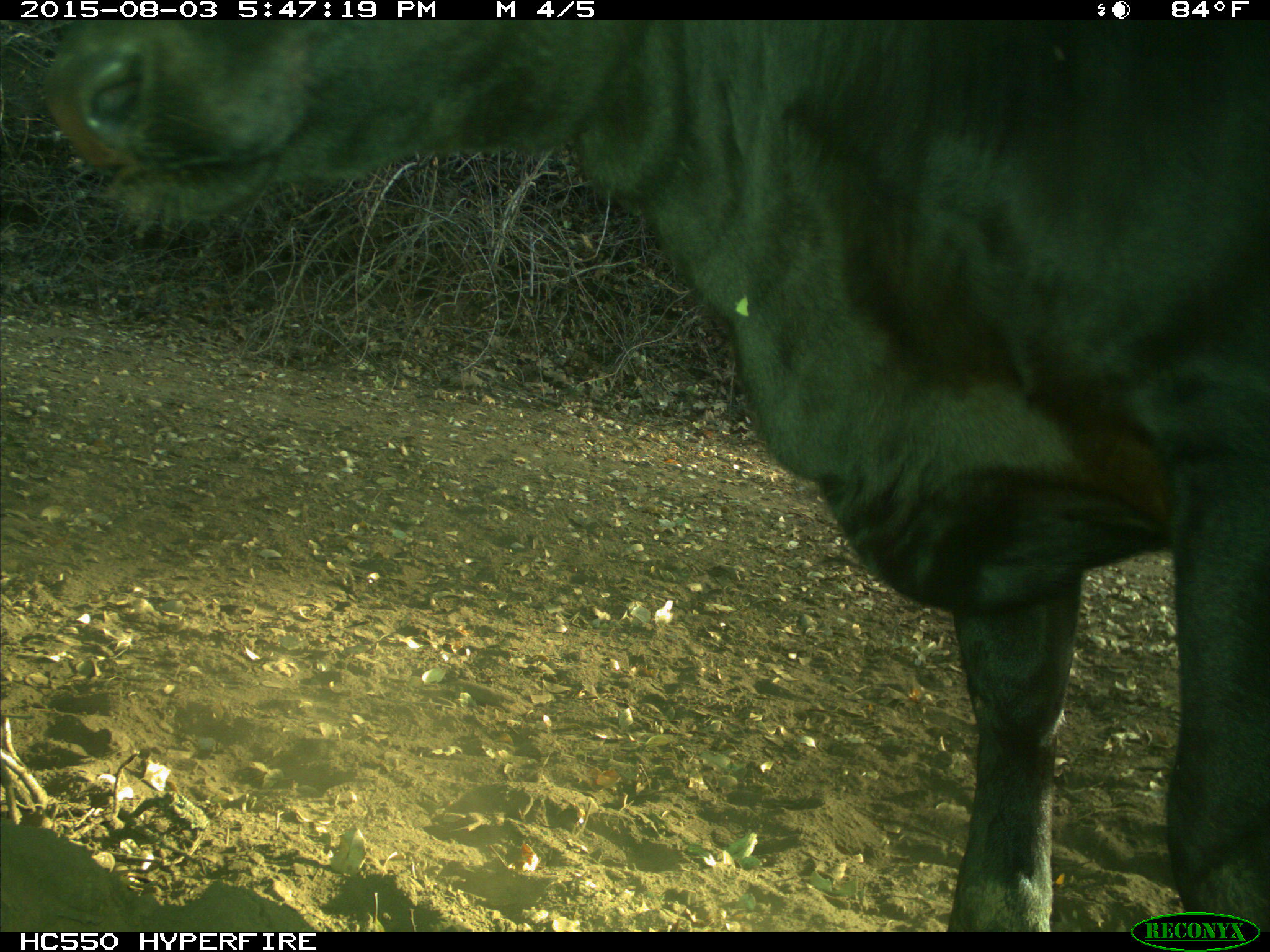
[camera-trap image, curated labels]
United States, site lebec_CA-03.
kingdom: Animalia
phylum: Chordata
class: Mammalia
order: Artiodactyla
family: Bovidae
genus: Bos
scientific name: Bos taurus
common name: domestic cow